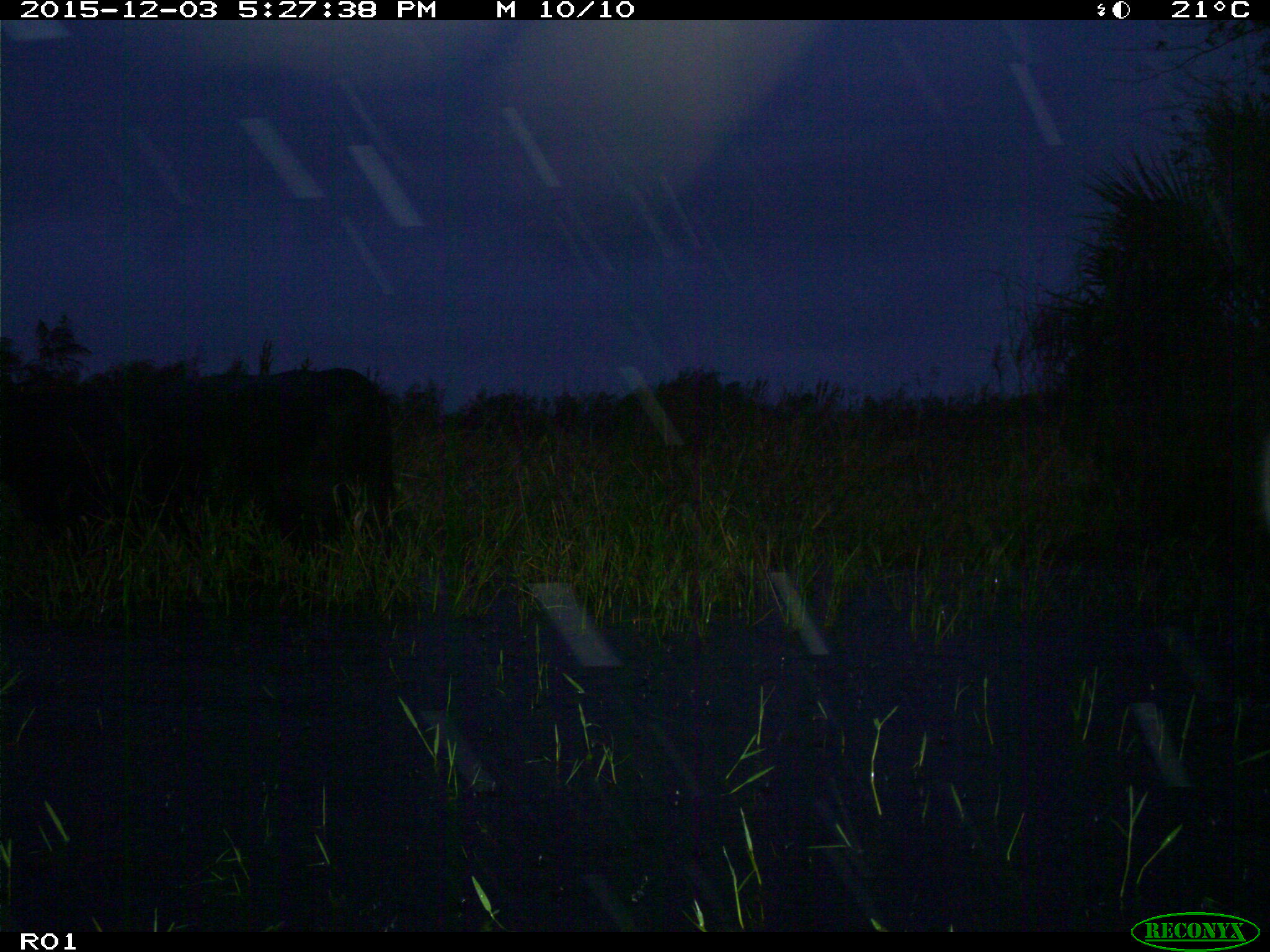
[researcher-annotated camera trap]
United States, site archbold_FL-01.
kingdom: Animalia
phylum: Chordata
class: Mammalia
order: Artiodactyla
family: Bovidae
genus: Bos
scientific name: Bos taurus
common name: domestic cow